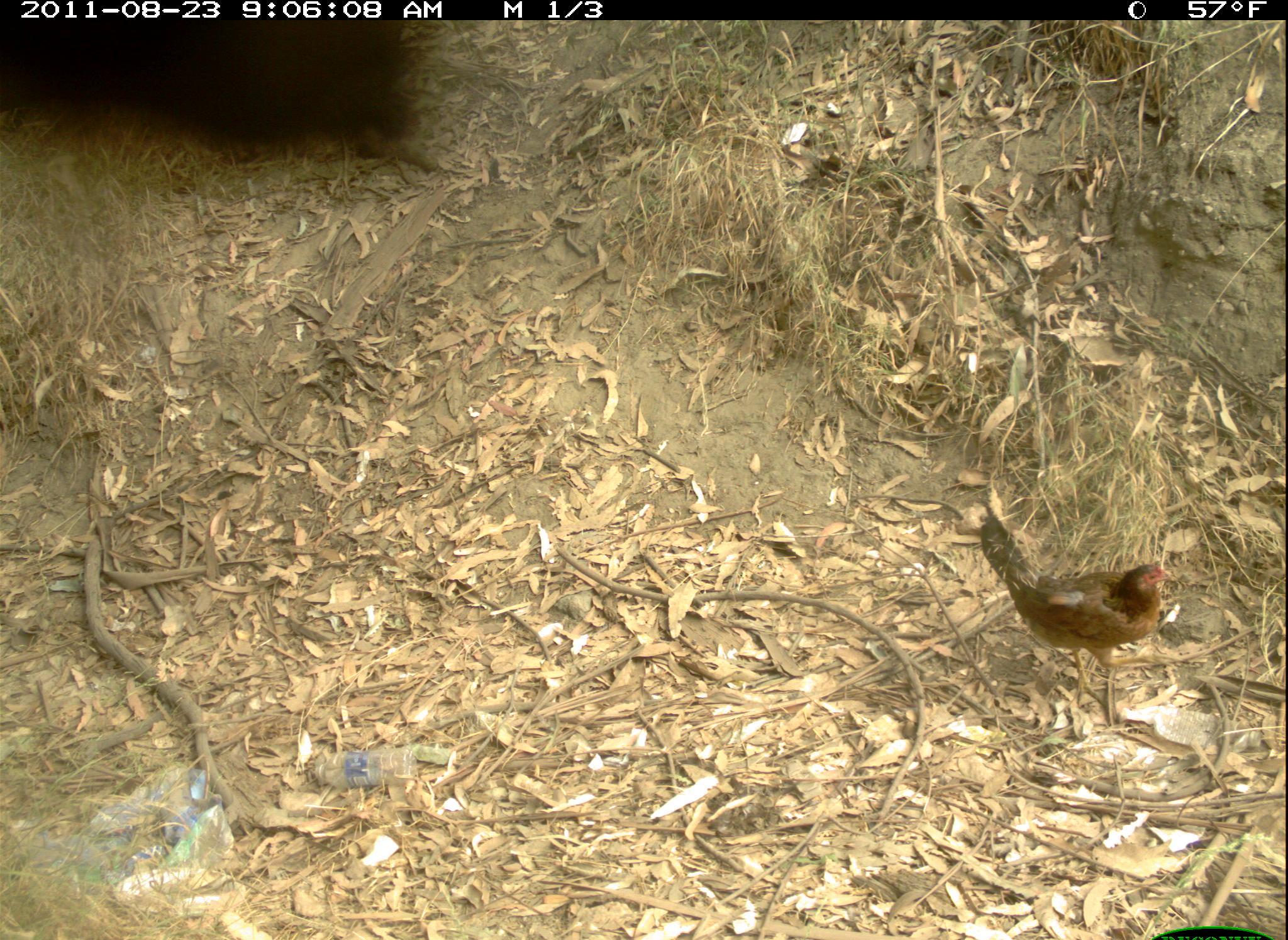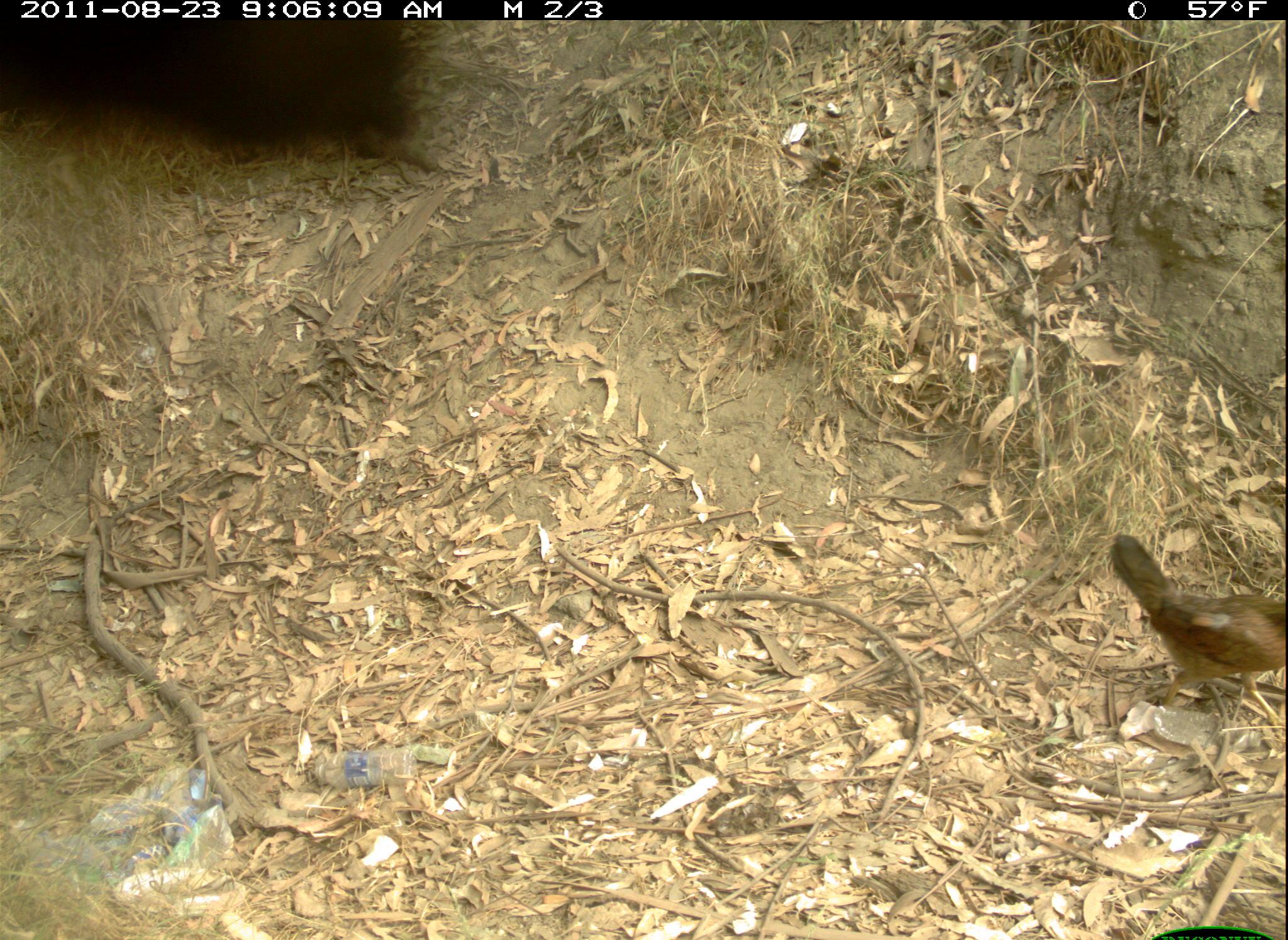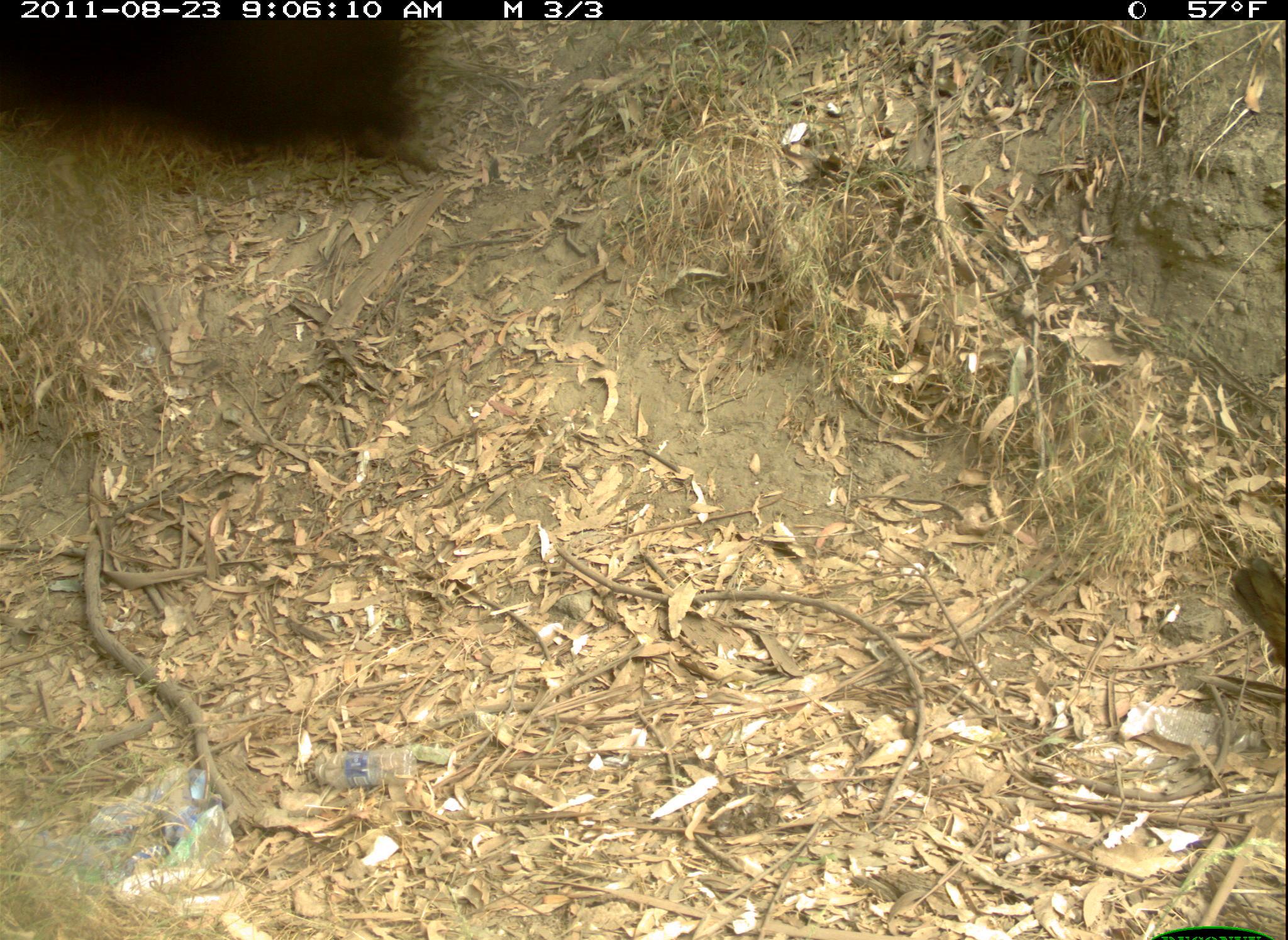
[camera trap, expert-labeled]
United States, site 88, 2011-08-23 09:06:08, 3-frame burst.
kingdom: Animalia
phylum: Chordata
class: Aves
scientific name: Aves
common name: bird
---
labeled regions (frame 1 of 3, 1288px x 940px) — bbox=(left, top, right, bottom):
bird: bbox=(971, 498, 1179, 736)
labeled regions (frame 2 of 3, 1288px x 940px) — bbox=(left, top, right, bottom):
bird: bbox=(1095, 512, 1288, 714)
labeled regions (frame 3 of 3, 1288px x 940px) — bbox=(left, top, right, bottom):
bird: bbox=(1216, 522, 1275, 656)